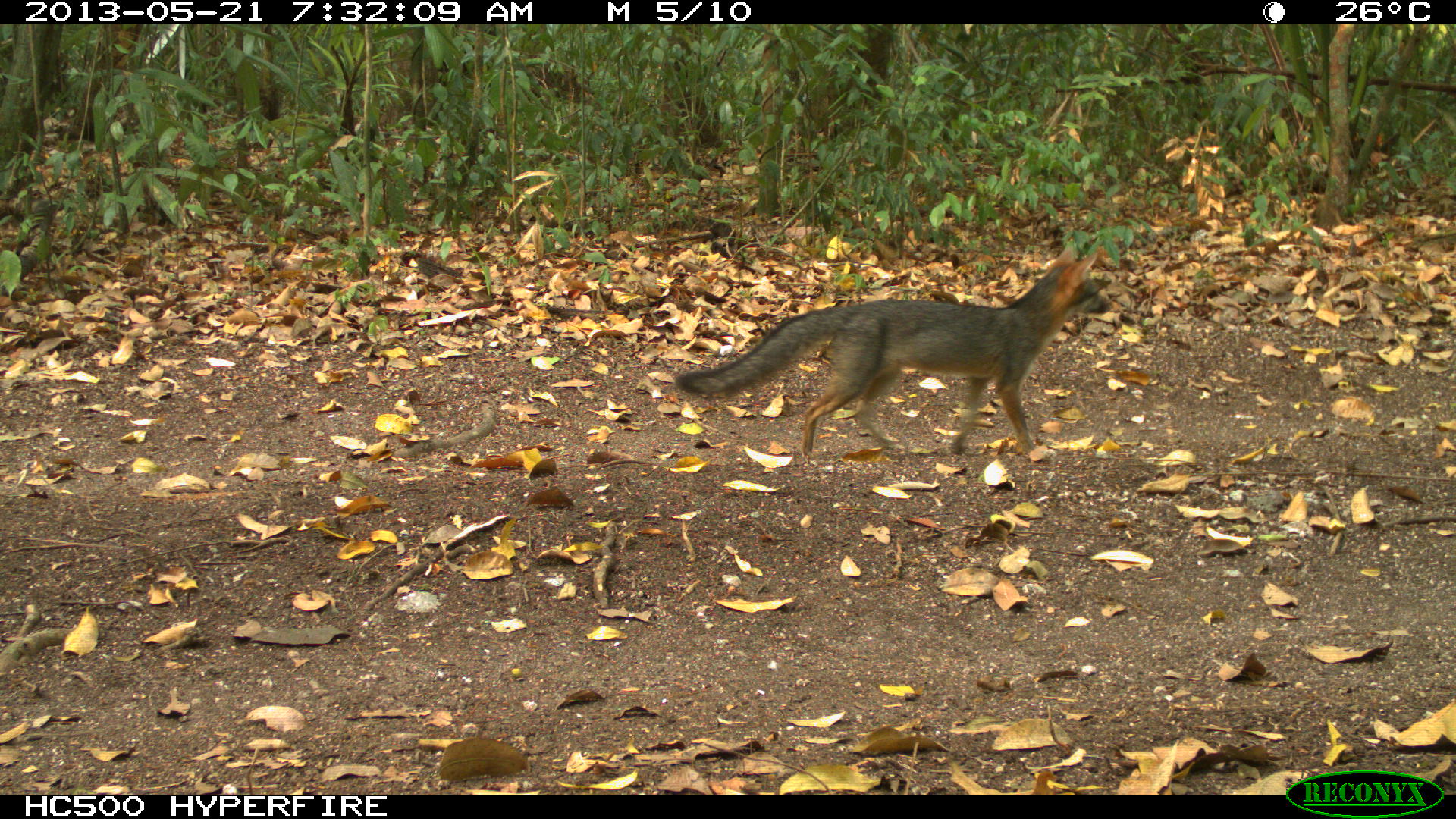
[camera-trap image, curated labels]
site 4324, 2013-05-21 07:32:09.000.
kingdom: Animalia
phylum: Chordata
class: Mammalia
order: Carnivora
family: Canidae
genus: Urocyon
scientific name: Urocyon cinereoargenteus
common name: gray fox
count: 1